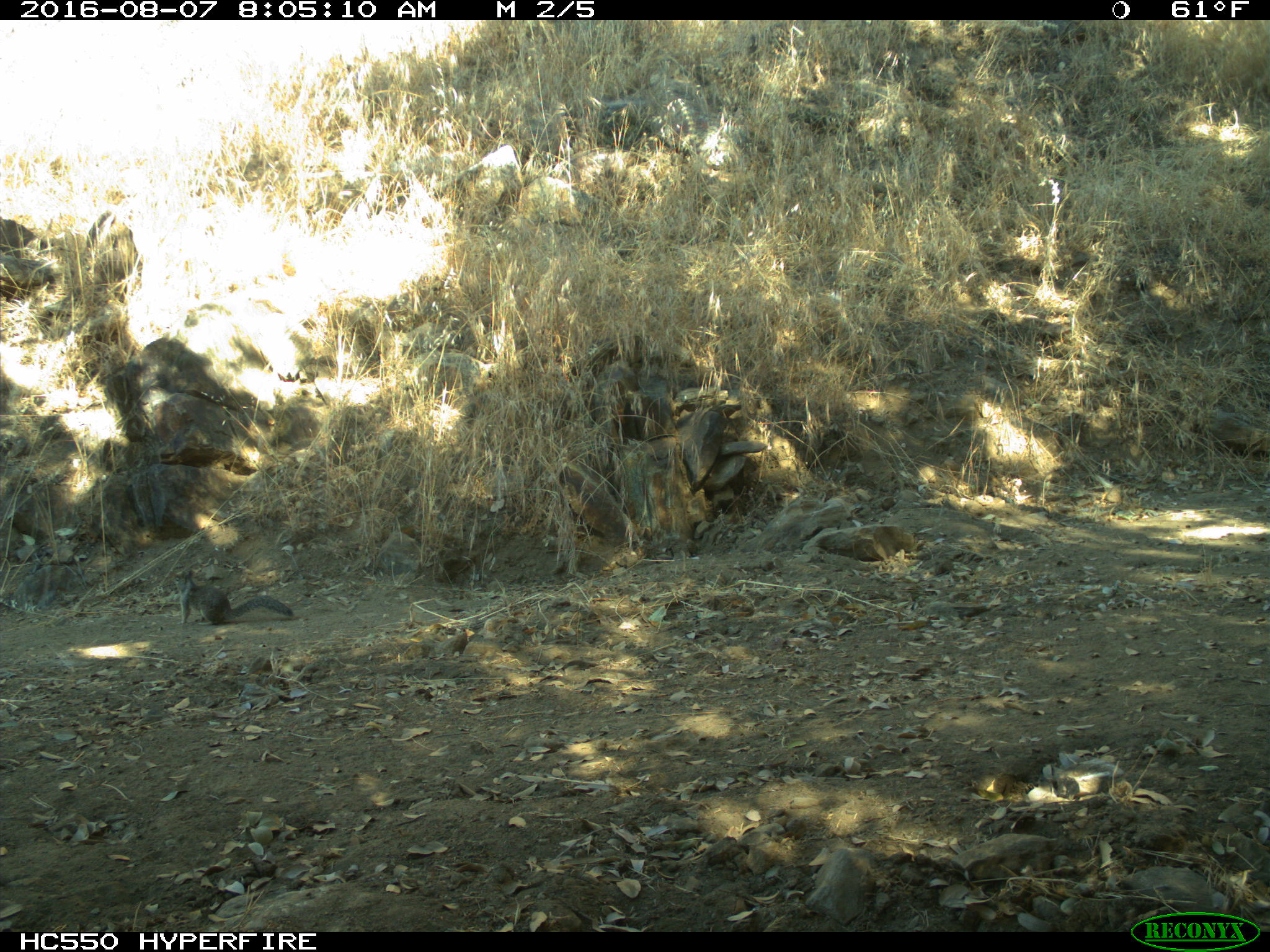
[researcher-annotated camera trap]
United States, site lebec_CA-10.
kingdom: Animalia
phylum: Chordata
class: Mammalia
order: Rodentia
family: Sciuridae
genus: Sciurus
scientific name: Sciurus carolinensis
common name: eastern gray squirrel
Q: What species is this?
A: Sciurus carolinensis (eastern gray squirrel).